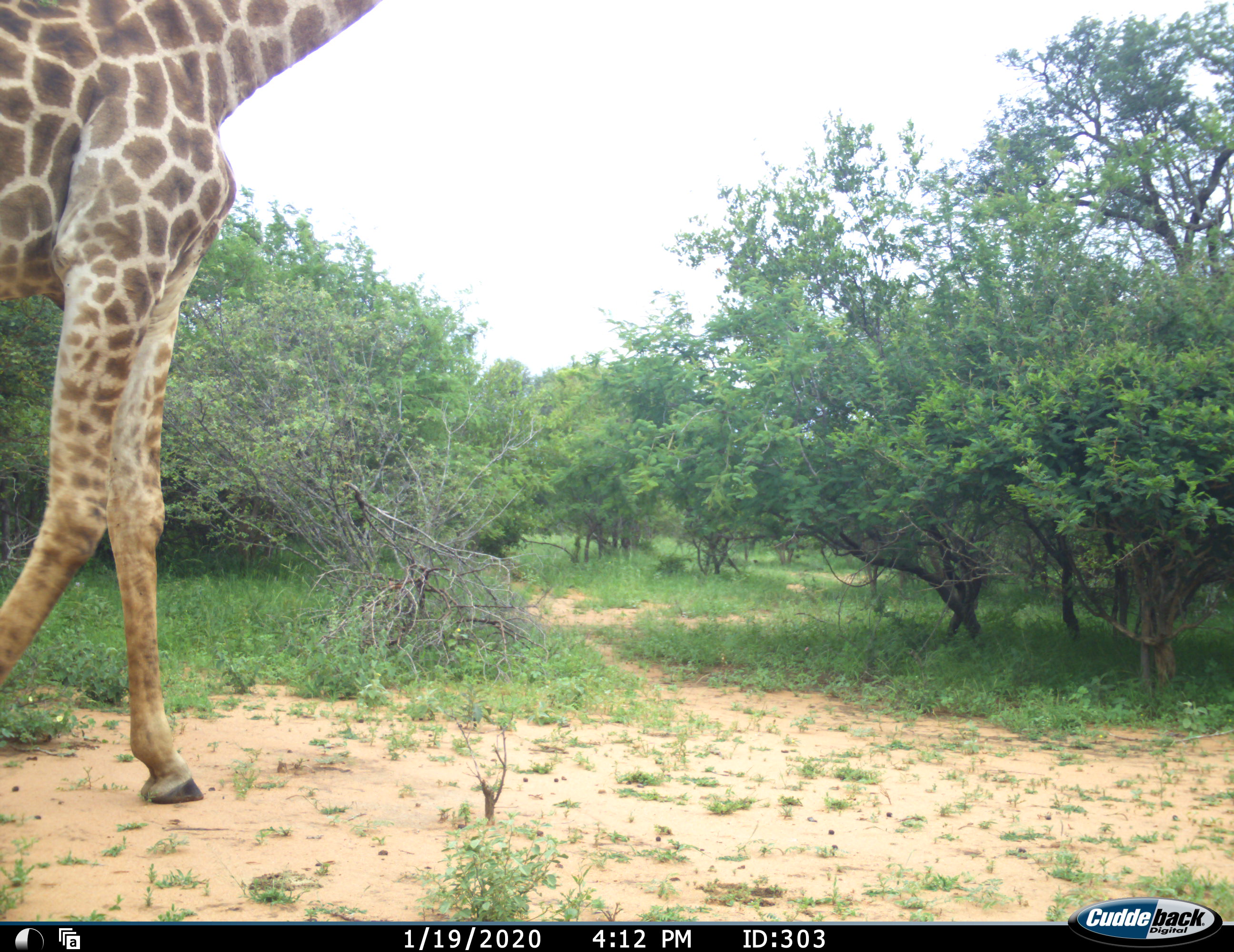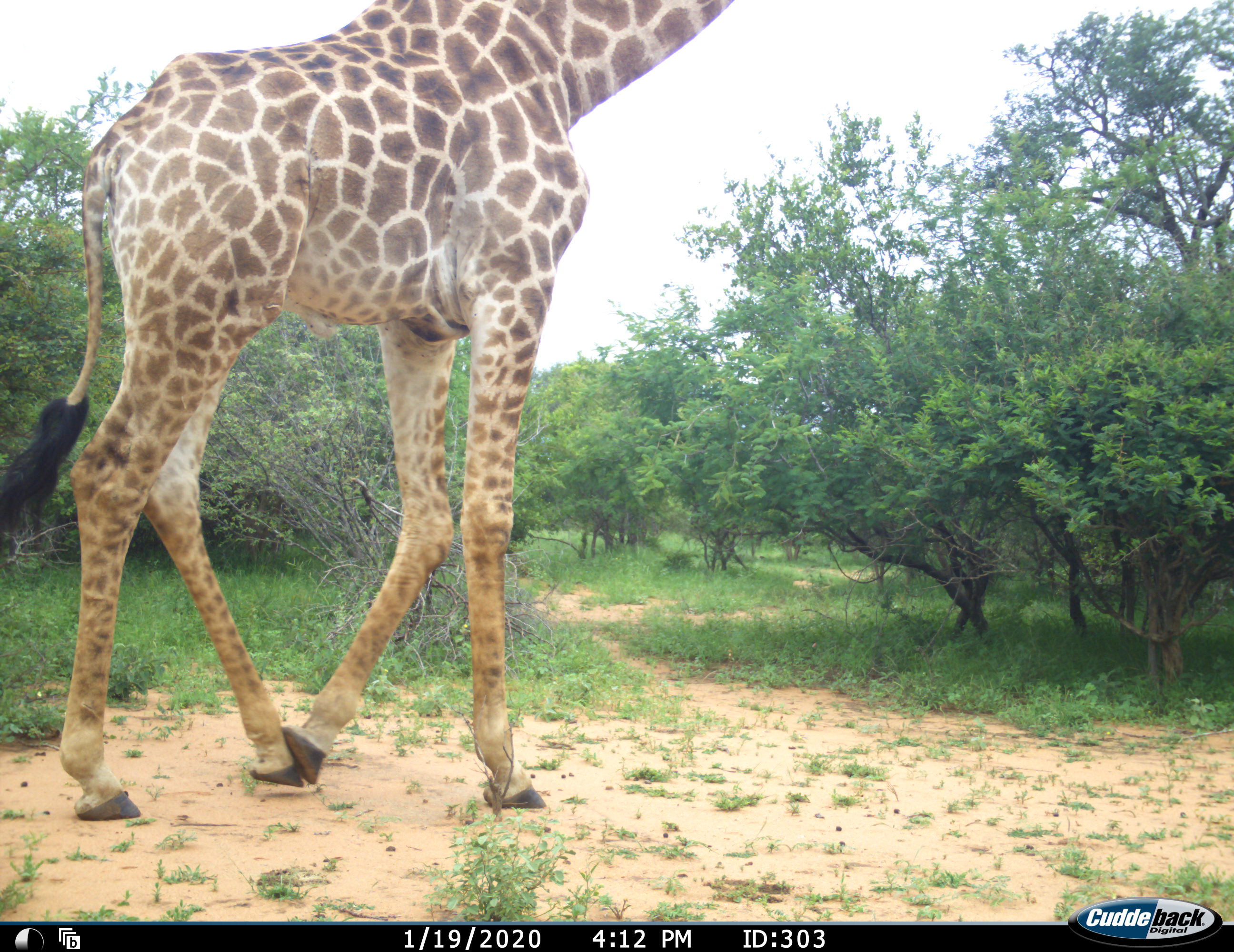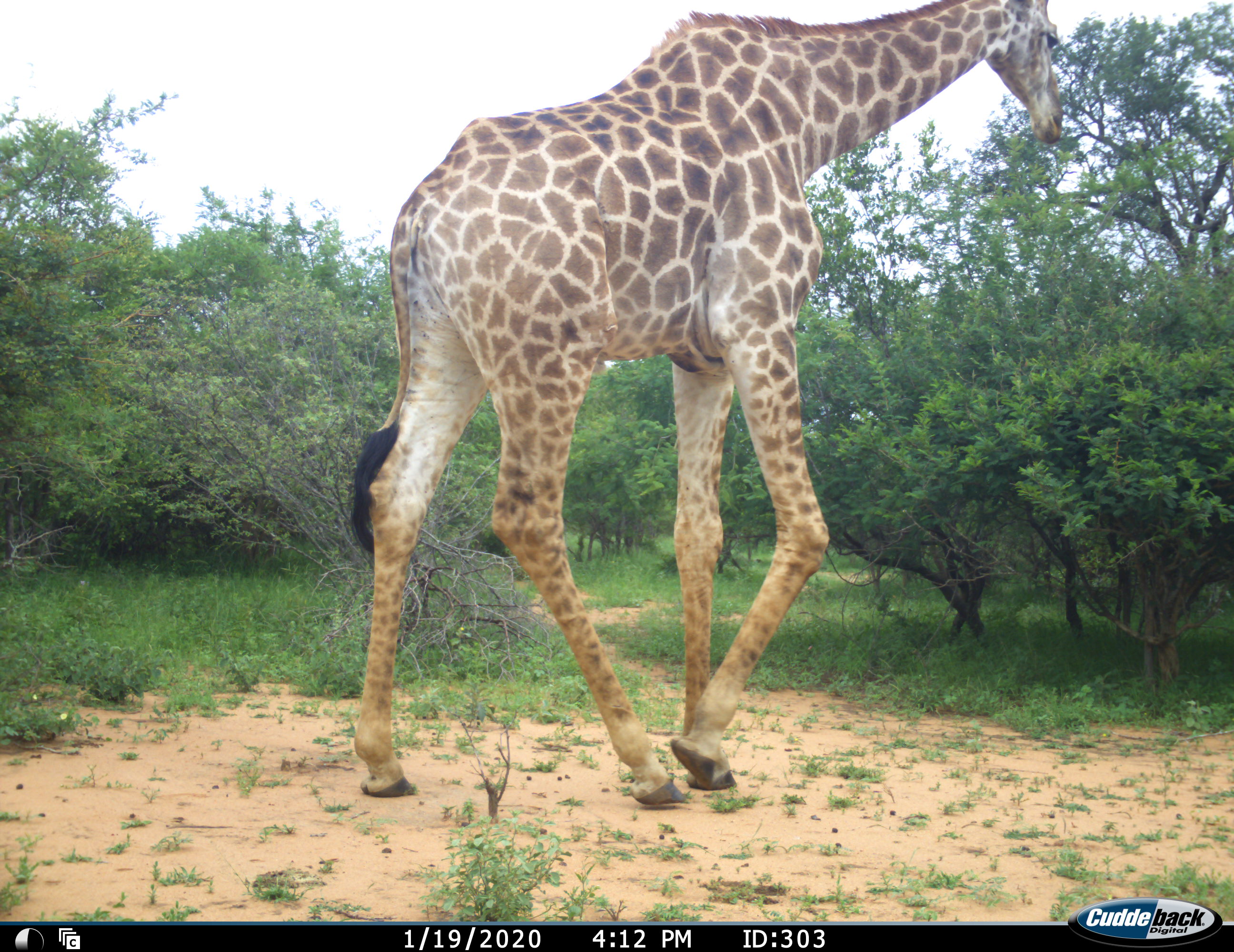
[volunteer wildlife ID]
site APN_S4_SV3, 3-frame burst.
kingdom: Animalia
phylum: Chordata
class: Mammalia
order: Artiodactyla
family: Giraffidae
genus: Giraffa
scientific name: Giraffa camelopardalis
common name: giraffe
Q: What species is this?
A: Giraffe (Giraffa camelopardalis).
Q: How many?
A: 1.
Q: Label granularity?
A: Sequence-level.